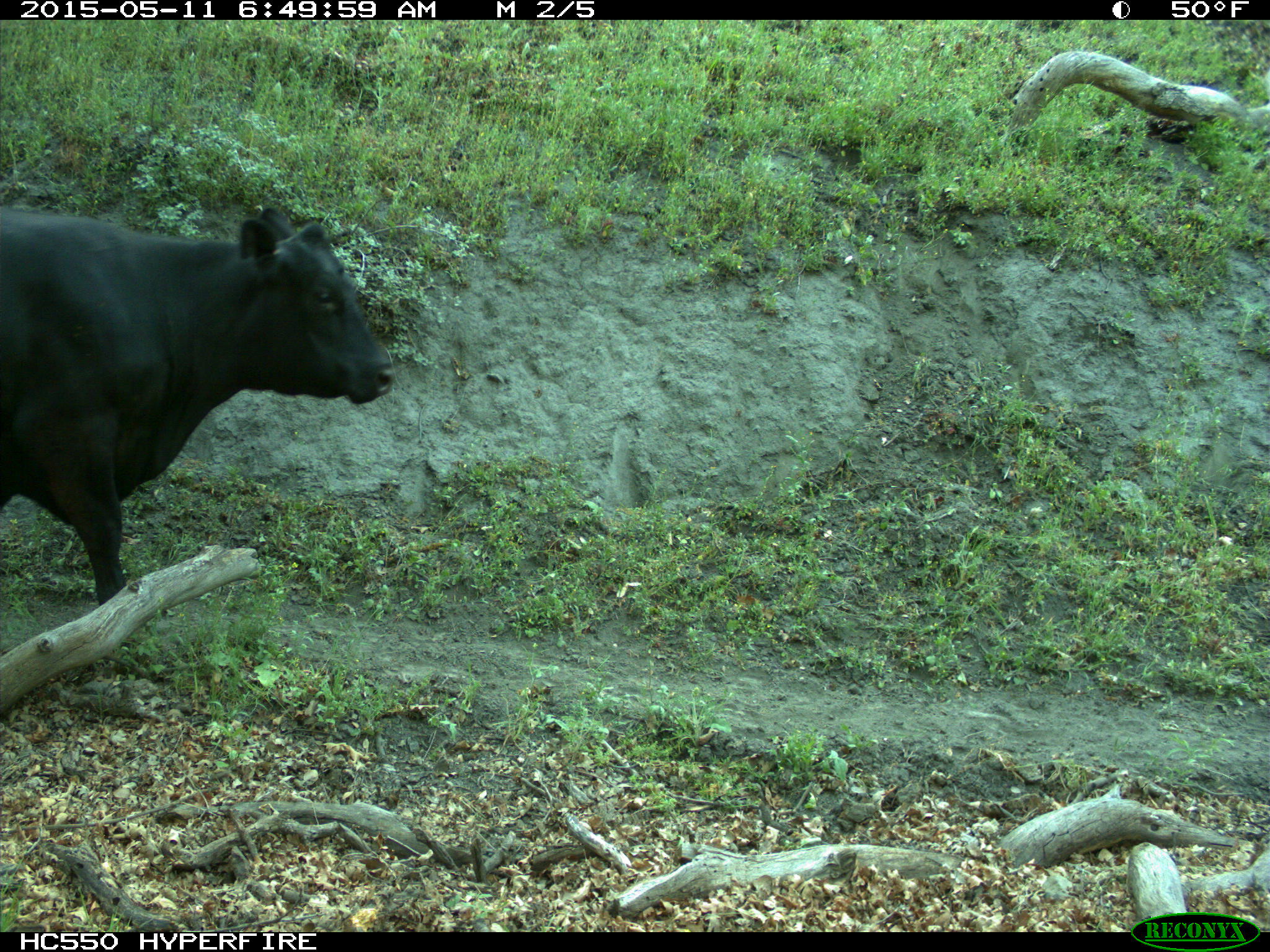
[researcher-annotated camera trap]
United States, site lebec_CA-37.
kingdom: Animalia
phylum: Chordata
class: Mammalia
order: Artiodactyla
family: Bovidae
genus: Bos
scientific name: Bos taurus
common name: domestic cow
Bos taurus (domestic cow).